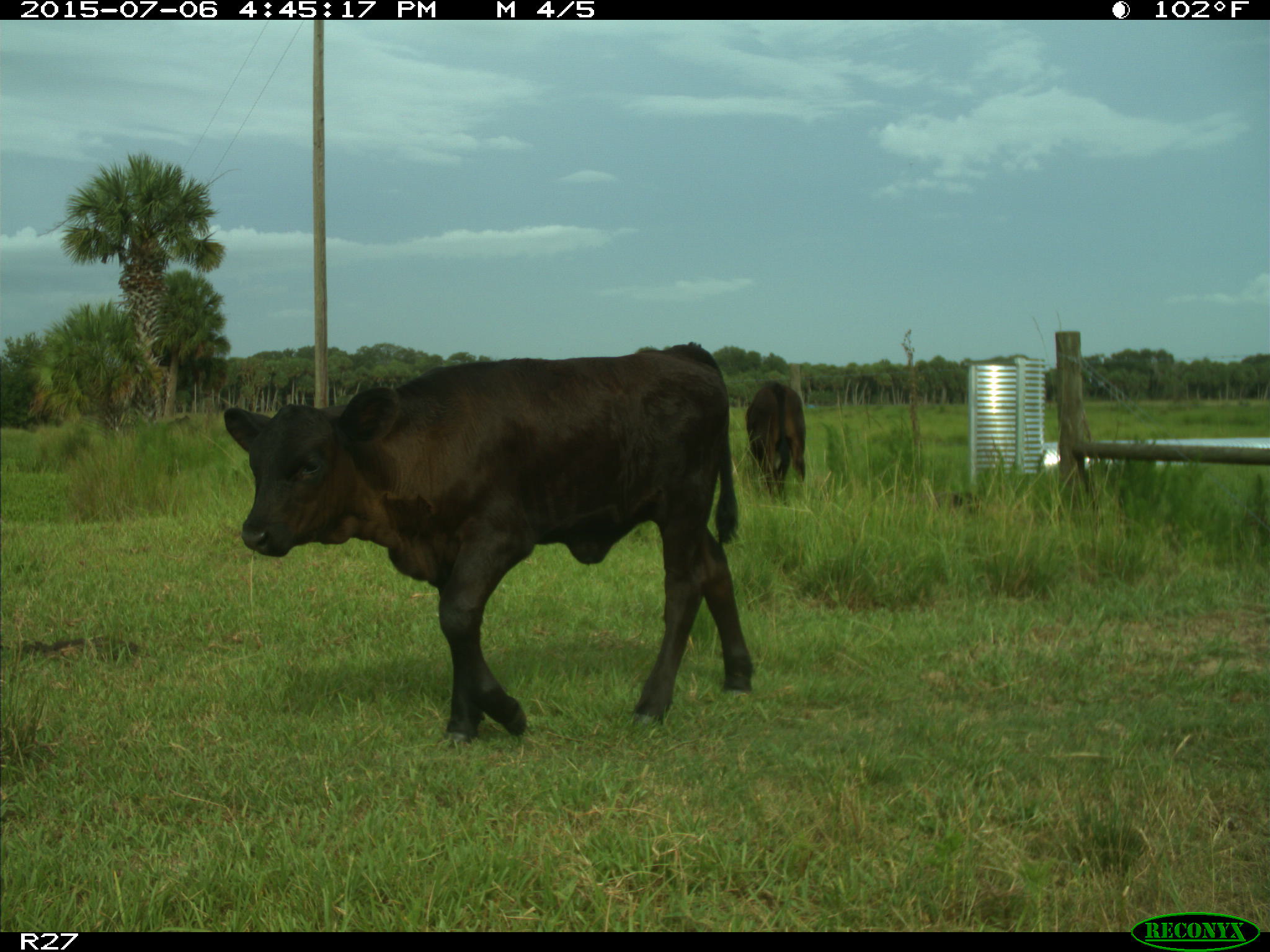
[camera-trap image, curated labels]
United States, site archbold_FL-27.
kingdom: Animalia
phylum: Chordata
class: Mammalia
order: Artiodactyla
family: Bovidae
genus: Bos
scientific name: Bos taurus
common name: domestic cow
Bos taurus (domestic cow).